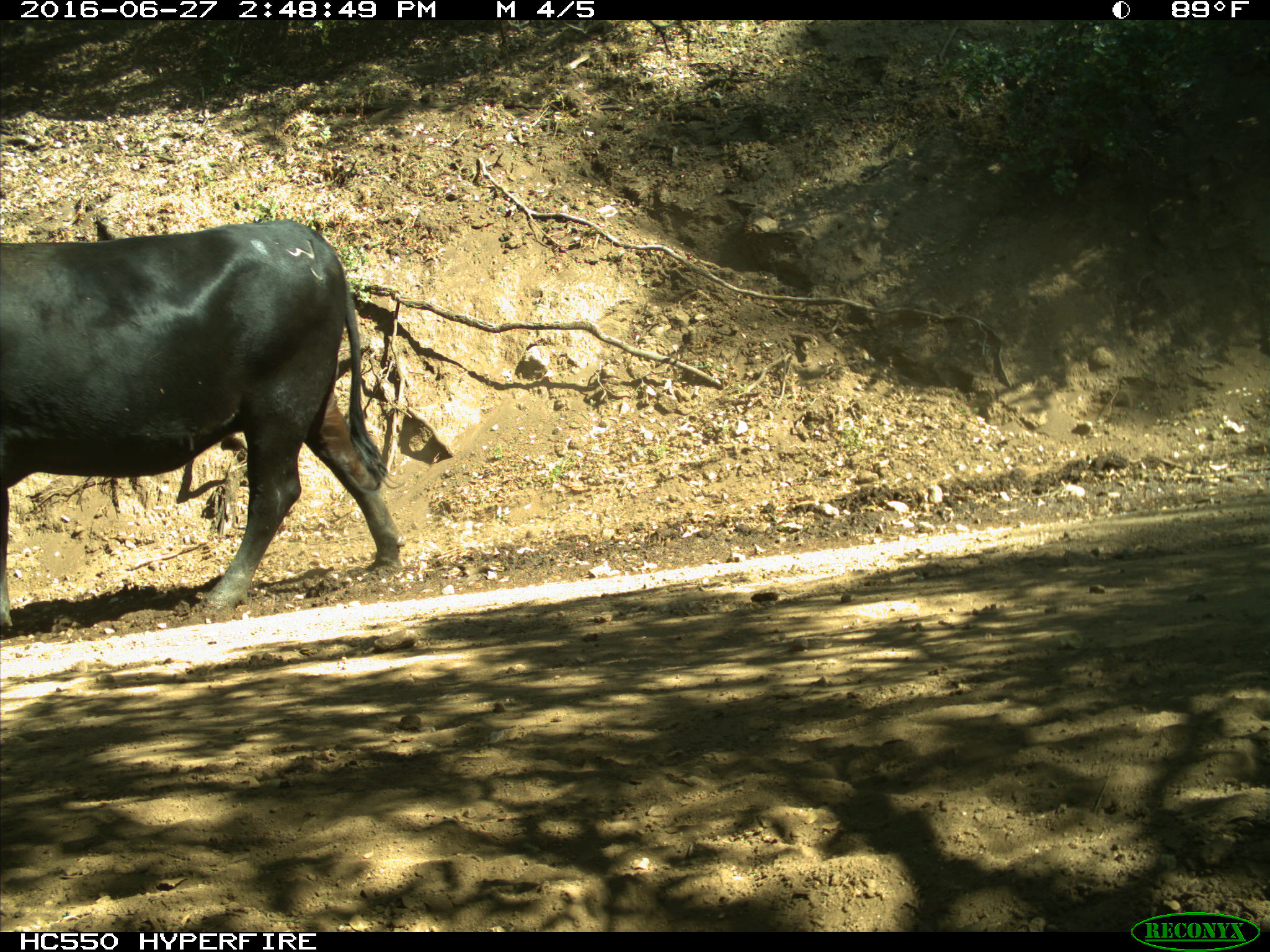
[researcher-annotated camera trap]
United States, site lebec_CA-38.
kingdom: Animalia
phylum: Chordata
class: Mammalia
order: Artiodactyla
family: Bovidae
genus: Bos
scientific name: Bos taurus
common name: domestic cow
Bos taurus (domestic cow).